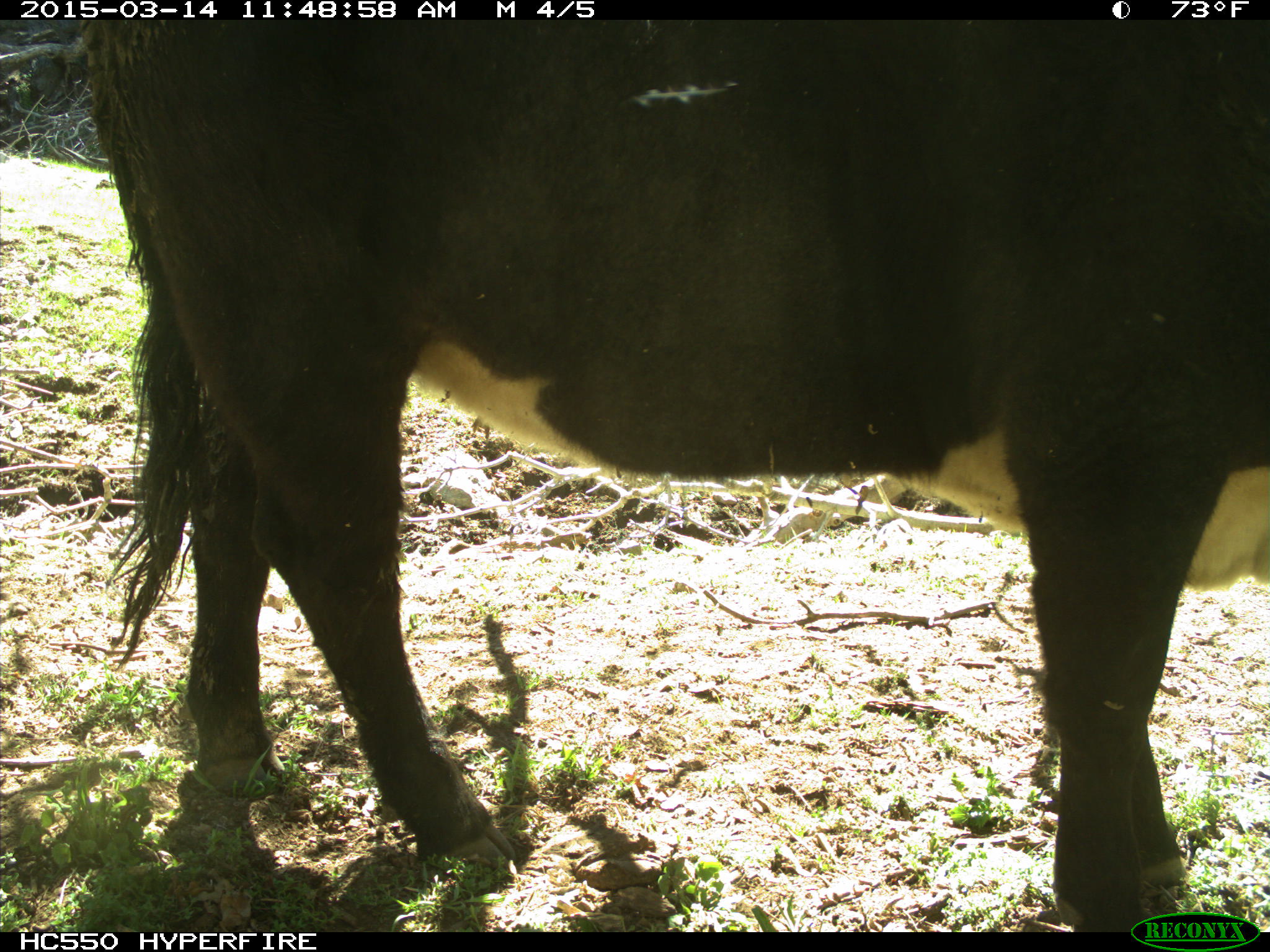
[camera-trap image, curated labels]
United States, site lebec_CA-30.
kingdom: Animalia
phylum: Chordata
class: Mammalia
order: Artiodactyla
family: Bovidae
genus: Bos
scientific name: Bos taurus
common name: domestic cow